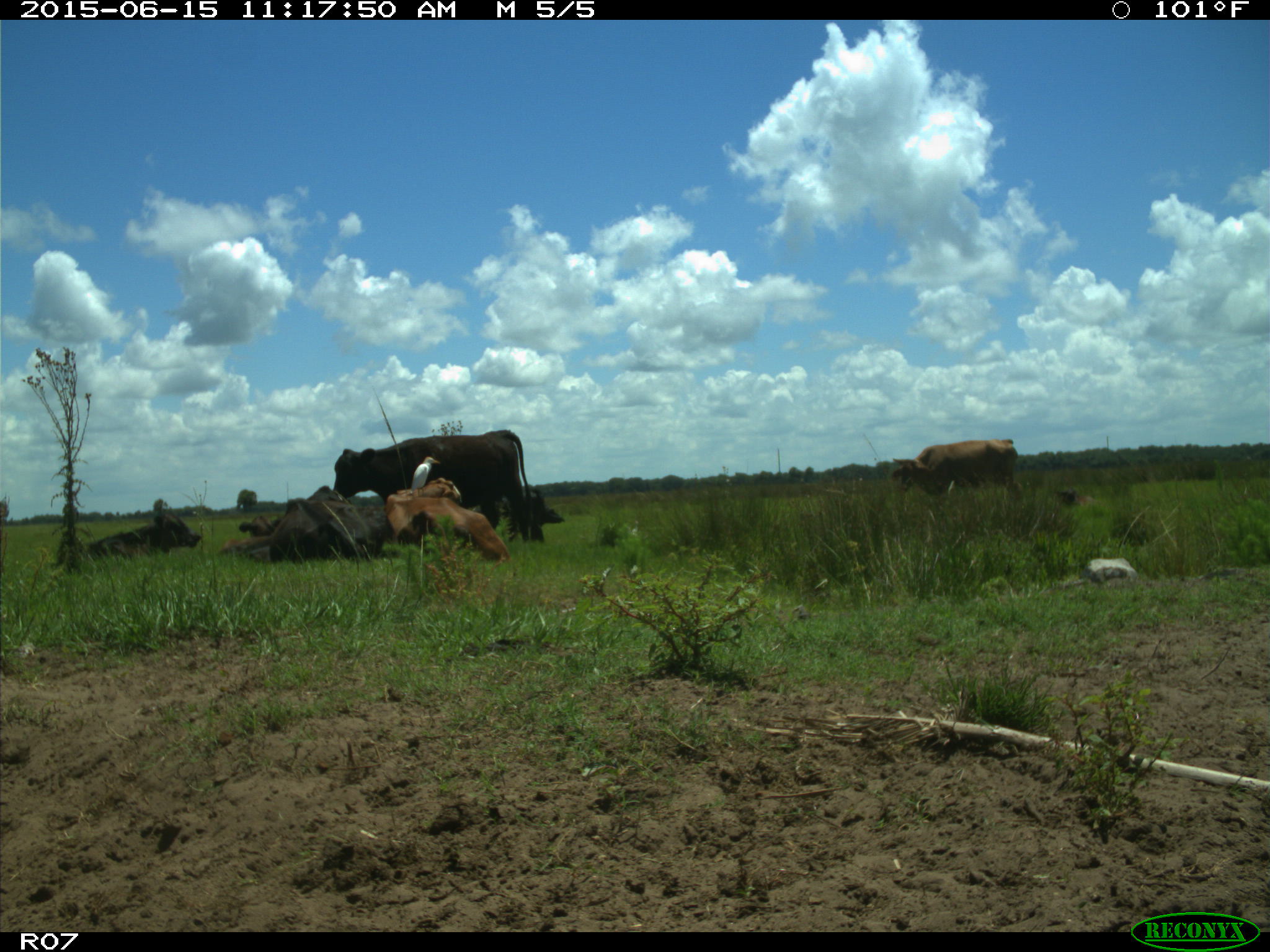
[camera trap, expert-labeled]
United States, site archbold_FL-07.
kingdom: Animalia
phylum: Chordata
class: Mammalia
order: Artiodactyla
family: Bovidae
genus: Bos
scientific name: Bos taurus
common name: domestic cow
Bos taurus (domestic cow).